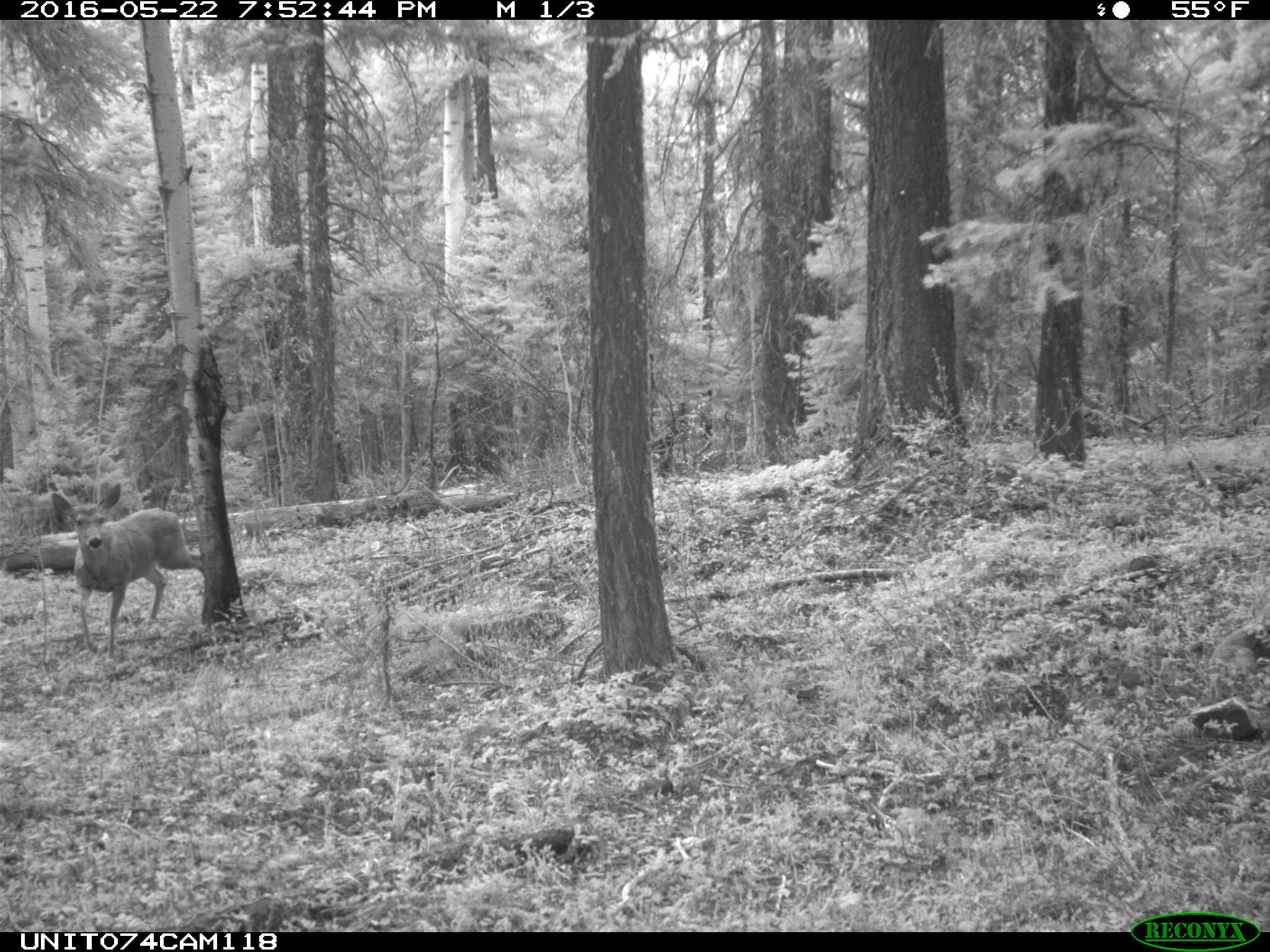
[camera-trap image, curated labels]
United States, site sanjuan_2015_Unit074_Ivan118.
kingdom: Animalia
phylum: Chordata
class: Mammalia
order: Artiodactyla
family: Cervidae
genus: Odocoileus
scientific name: Odocoileus hemionus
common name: mule deer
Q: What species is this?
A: Odocoileus hemionus (mule deer).